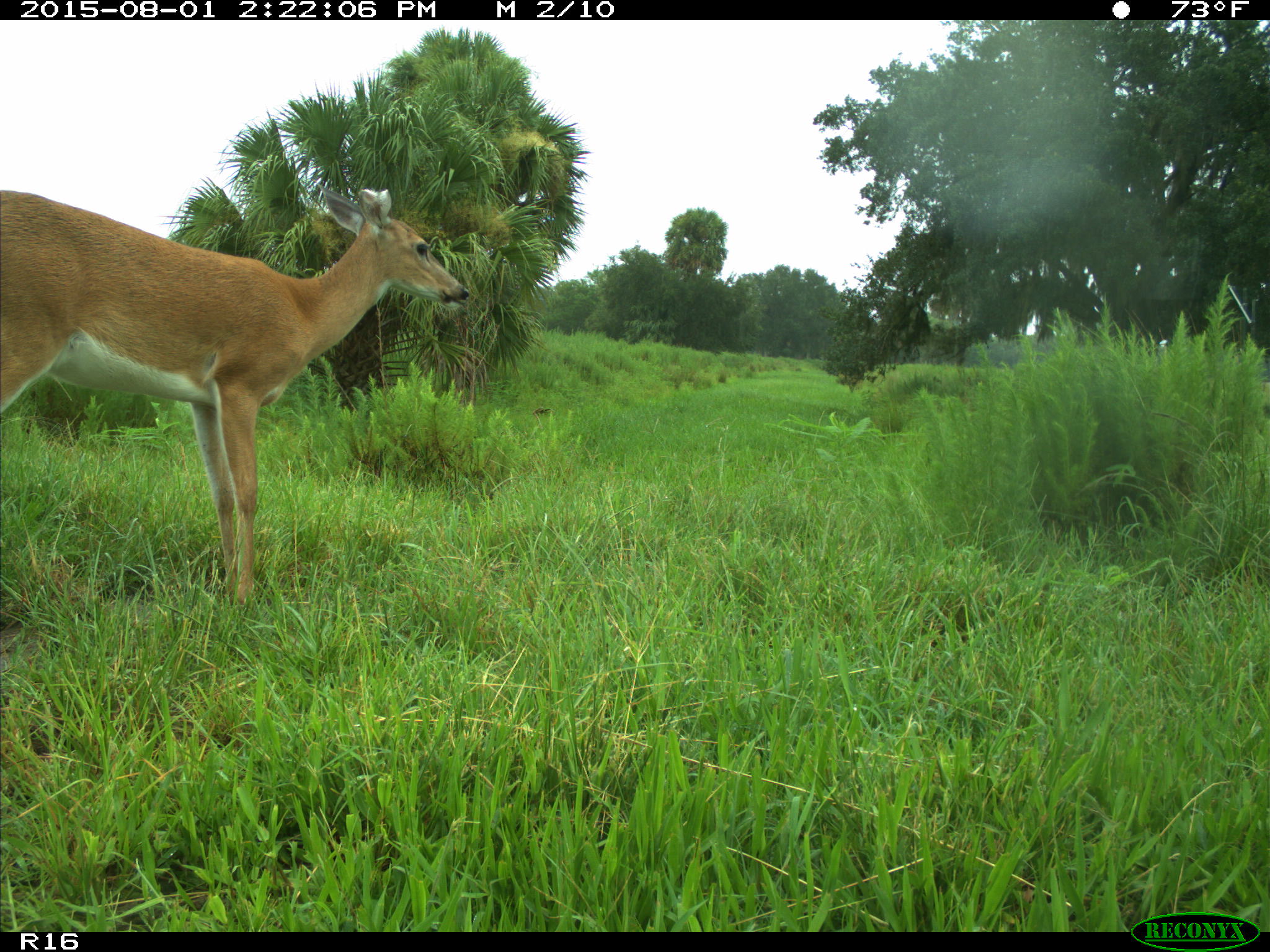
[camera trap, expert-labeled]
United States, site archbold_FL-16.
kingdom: Animalia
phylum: Chordata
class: Mammalia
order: Artiodactyla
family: Cervidae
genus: Odocoileus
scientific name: Odocoileus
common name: deer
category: unidentified deer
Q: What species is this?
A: Unidentified deer (deer) (Odocoileus).